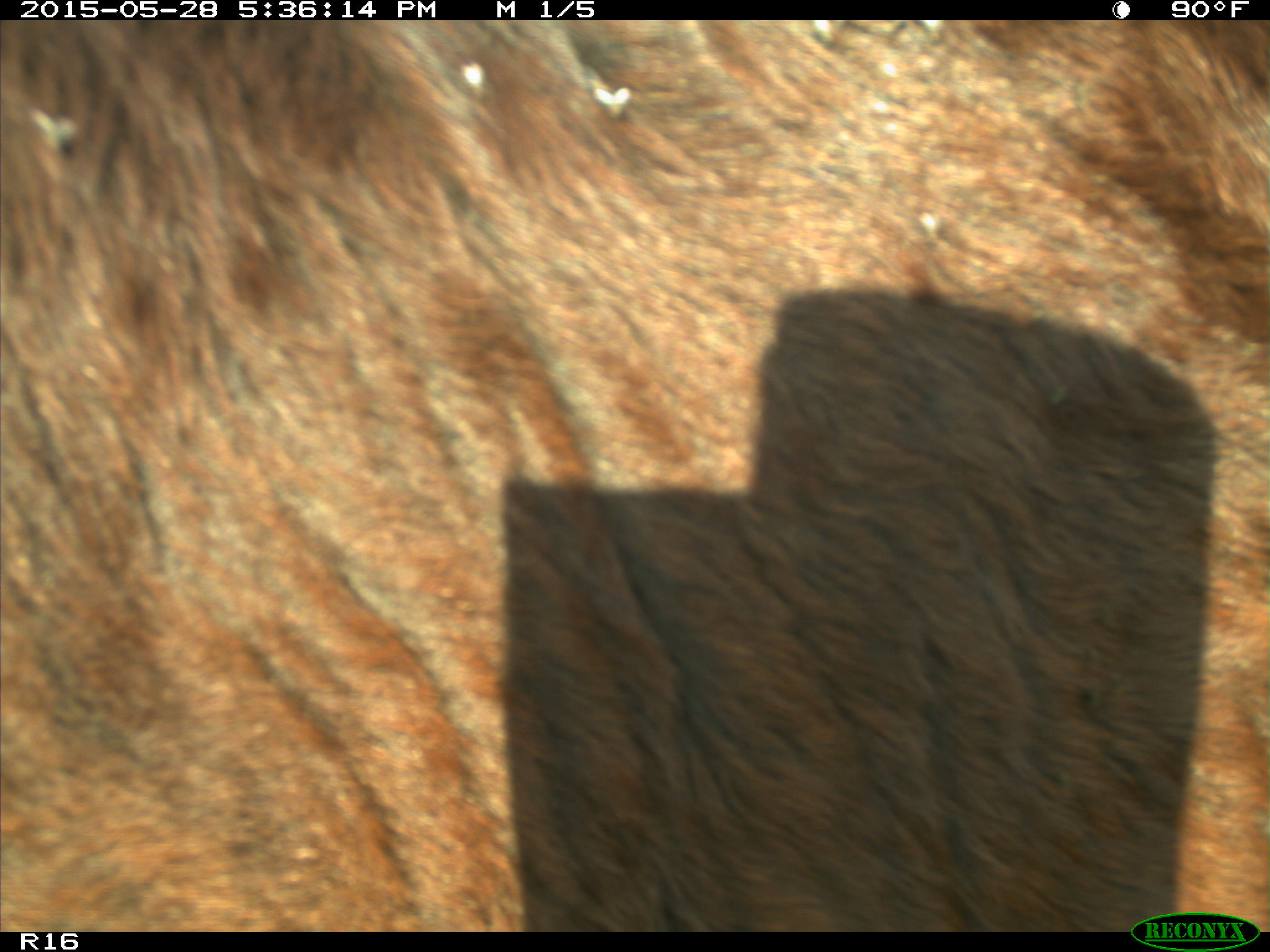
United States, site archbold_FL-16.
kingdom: Animalia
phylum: Chordata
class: Mammalia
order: Artiodactyla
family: Bovidae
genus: Bos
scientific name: Bos taurus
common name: domestic cow